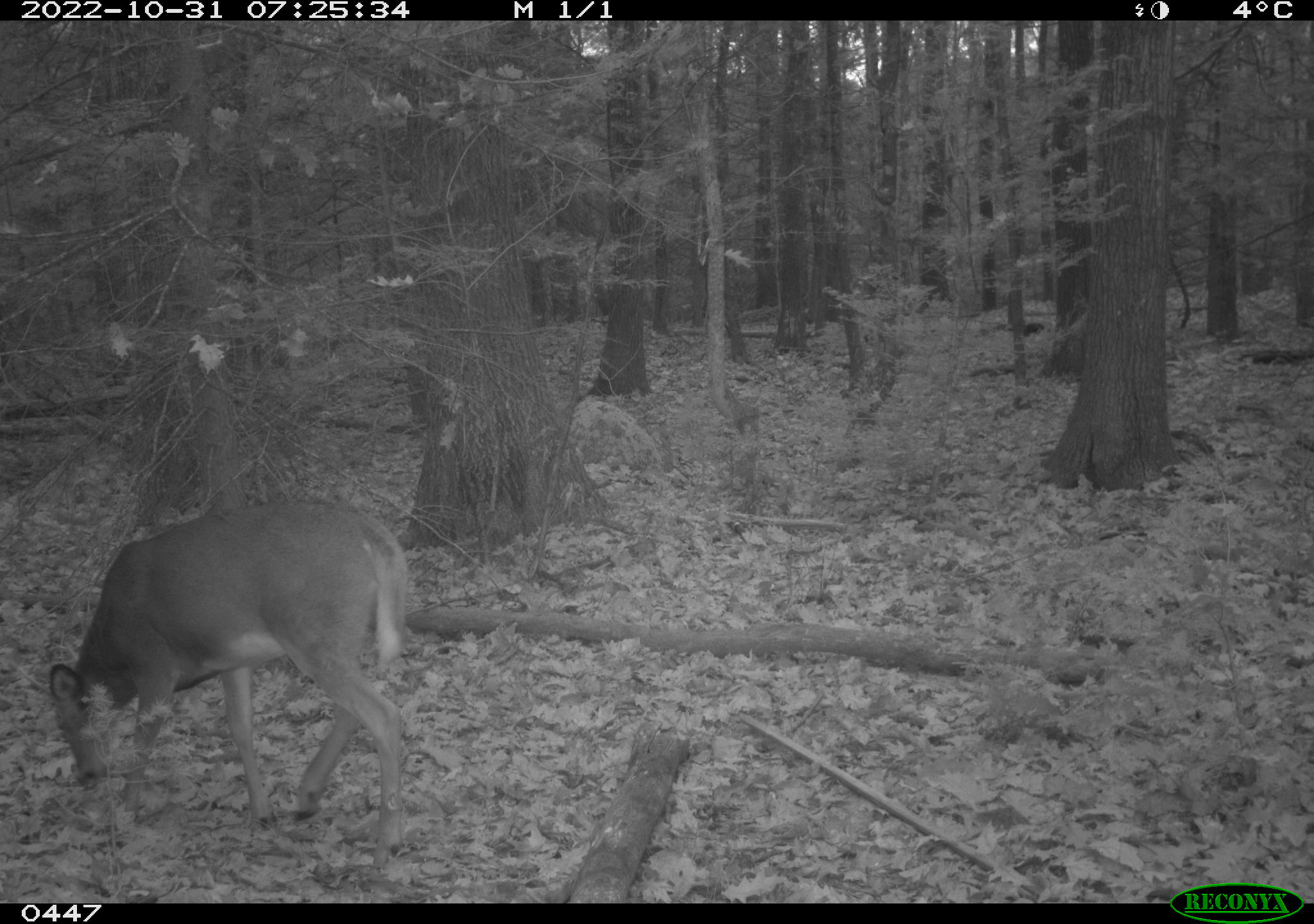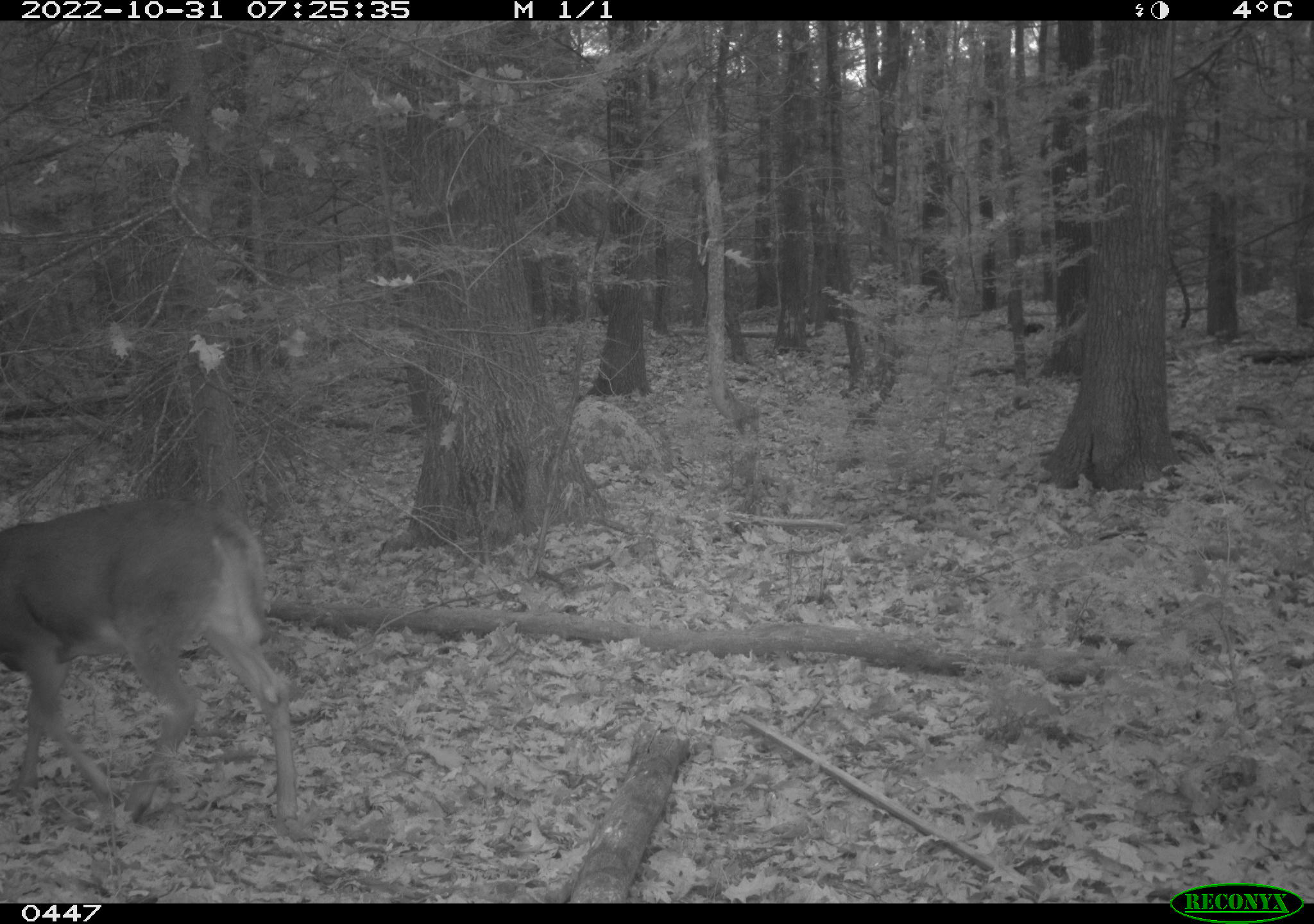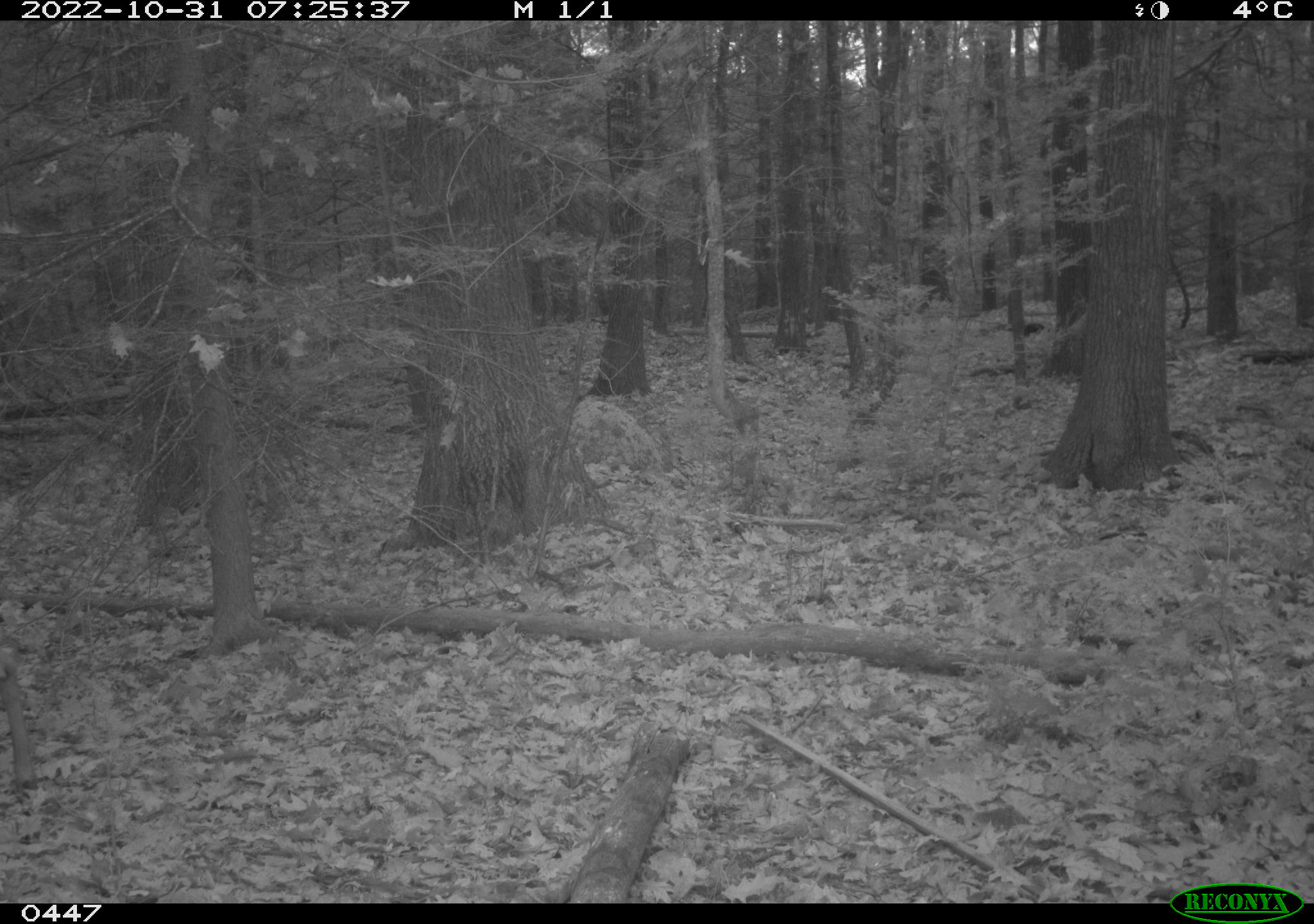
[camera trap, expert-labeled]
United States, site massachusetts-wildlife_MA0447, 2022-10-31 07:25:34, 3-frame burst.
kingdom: Animalia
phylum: Chordata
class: Mammalia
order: Artiodactyla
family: Cervidae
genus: Odocoileus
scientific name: Odocoileus virginianus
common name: white-tailed deer